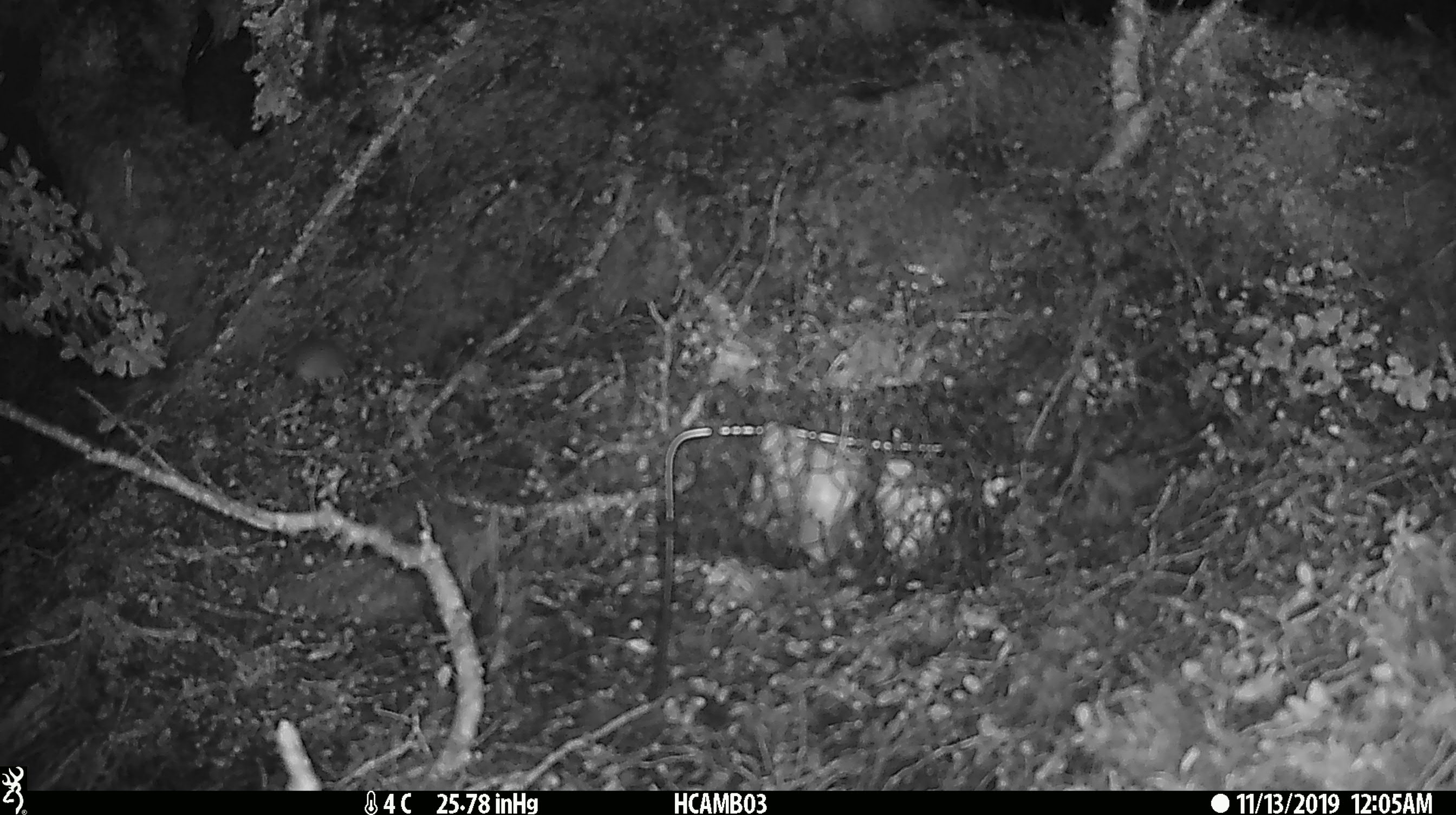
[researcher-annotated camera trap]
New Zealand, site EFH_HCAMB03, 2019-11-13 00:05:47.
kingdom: Animalia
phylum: Chordata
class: Mammalia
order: Rodentia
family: Muridae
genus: Mus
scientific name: Mus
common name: mouse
Mouse (Mus).